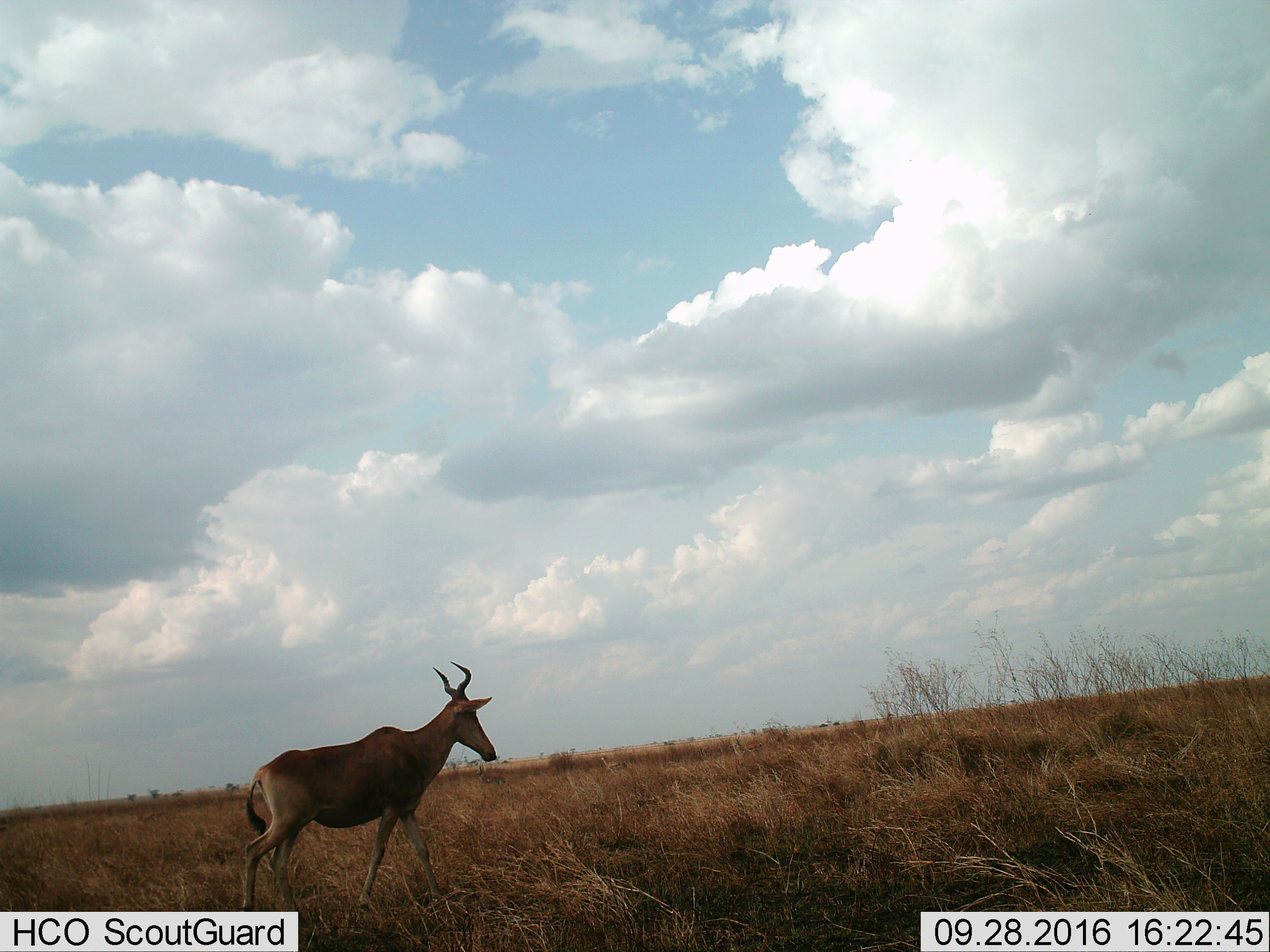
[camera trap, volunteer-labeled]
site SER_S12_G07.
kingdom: Animalia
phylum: Chordata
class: Mammalia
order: Artiodactyla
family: Bovidae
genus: Alcelaphus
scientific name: Alcelaphus buselaphus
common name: hartebeest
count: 1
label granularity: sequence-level